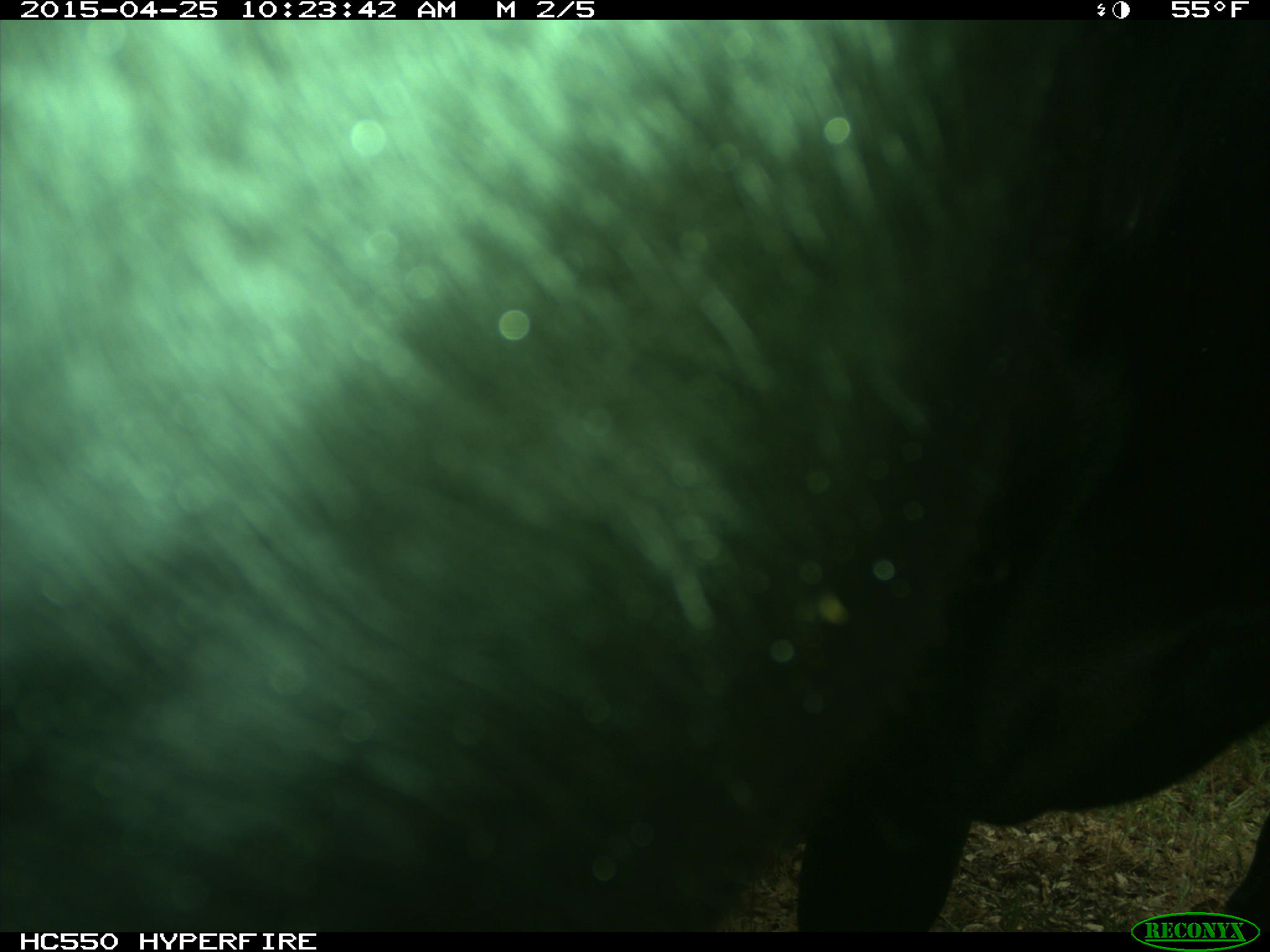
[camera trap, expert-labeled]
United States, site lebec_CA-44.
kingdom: Animalia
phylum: Chordata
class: Mammalia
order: Artiodactyla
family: Suidae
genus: Sus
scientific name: Sus scrofa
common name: wild boar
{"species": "Sus scrofa (wild boar)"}